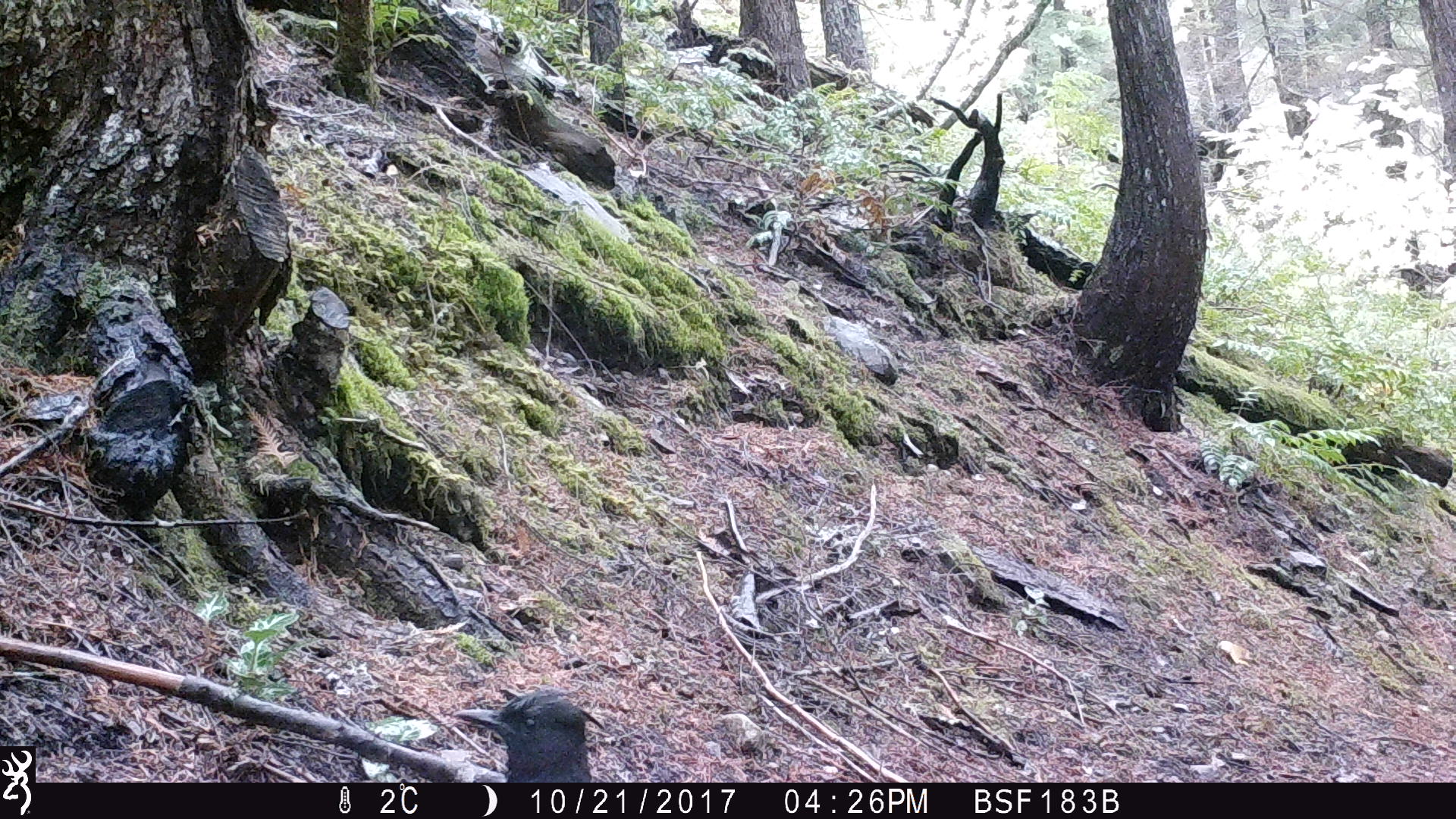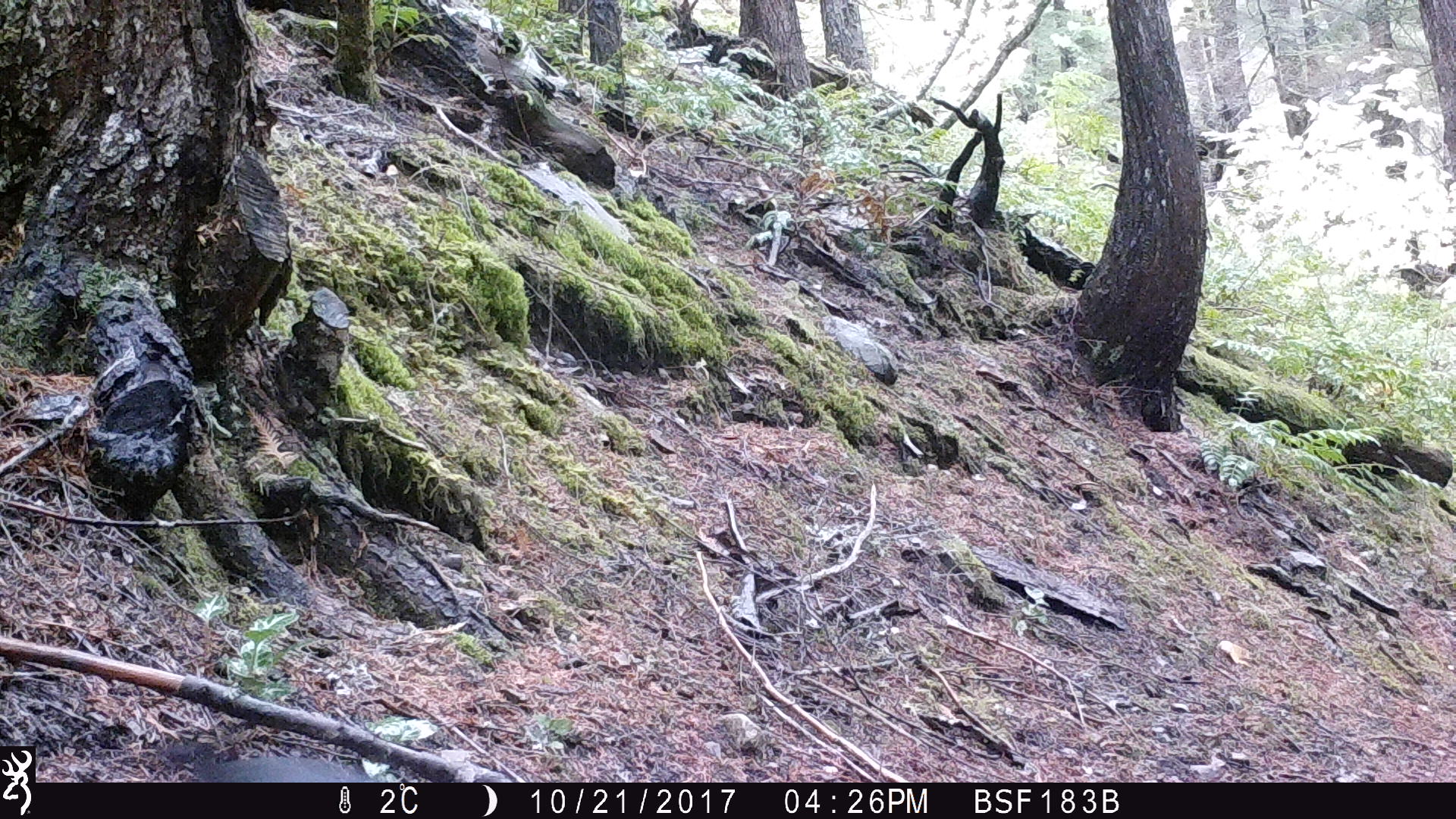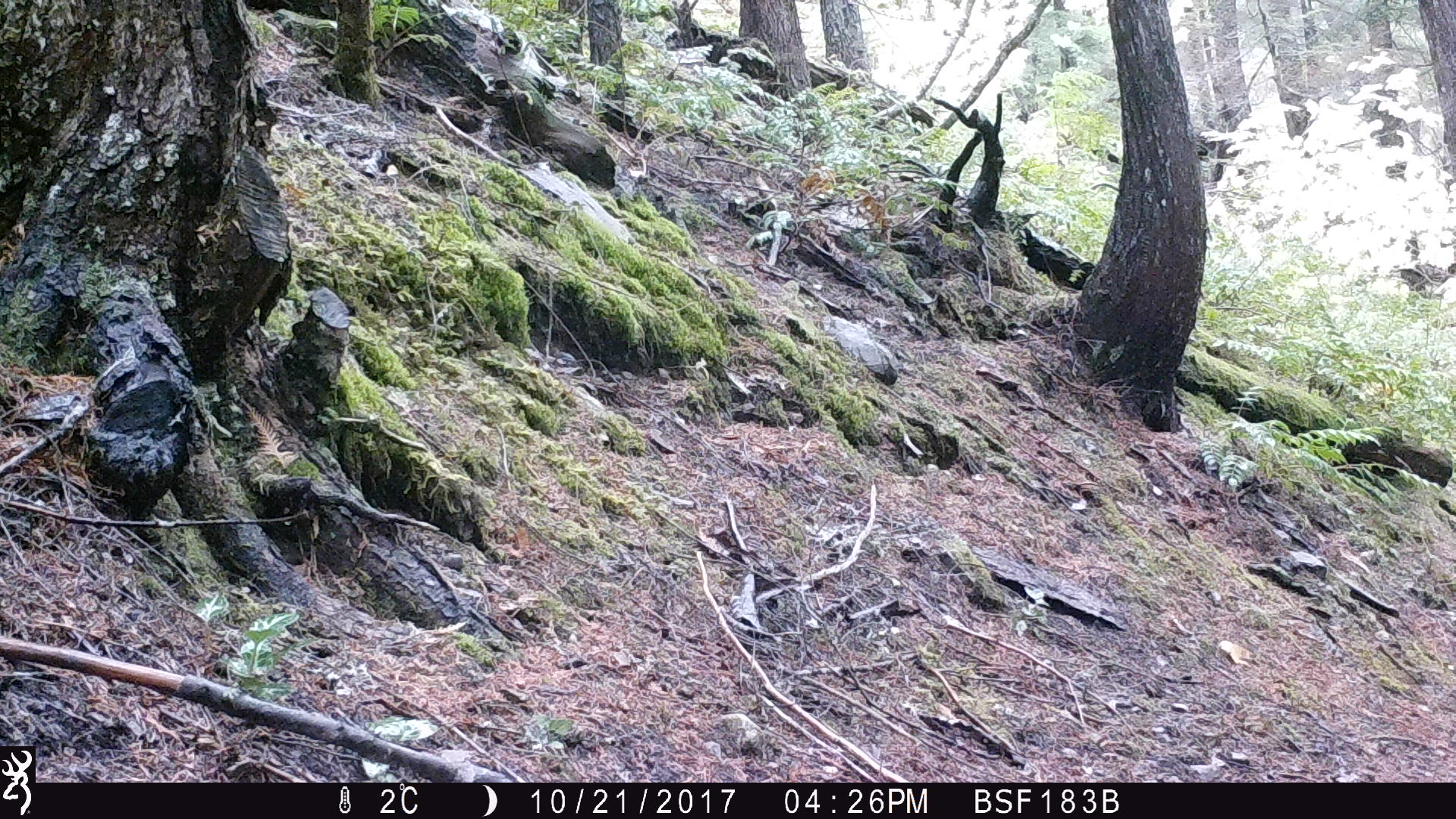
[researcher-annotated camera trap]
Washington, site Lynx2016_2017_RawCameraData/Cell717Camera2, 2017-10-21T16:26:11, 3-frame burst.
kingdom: Animalia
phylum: Chordata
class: Aves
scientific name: Aves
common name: birds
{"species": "Aves (birds)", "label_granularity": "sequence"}